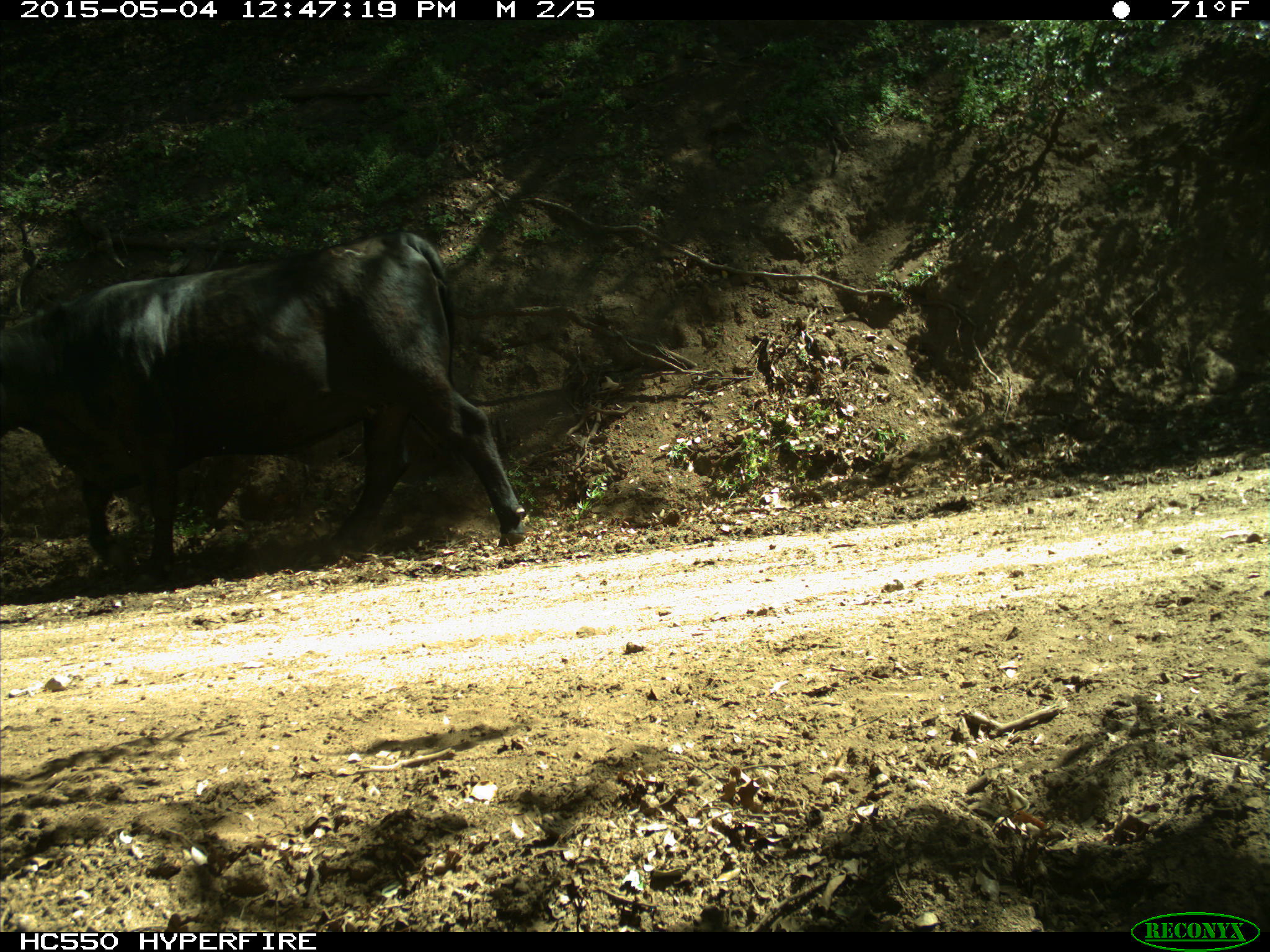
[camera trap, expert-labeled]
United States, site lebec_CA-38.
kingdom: Animalia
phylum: Chordata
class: Mammalia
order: Artiodactyla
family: Bovidae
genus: Bos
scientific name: Bos taurus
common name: domestic cow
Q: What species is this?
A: Bos taurus (domestic cow).